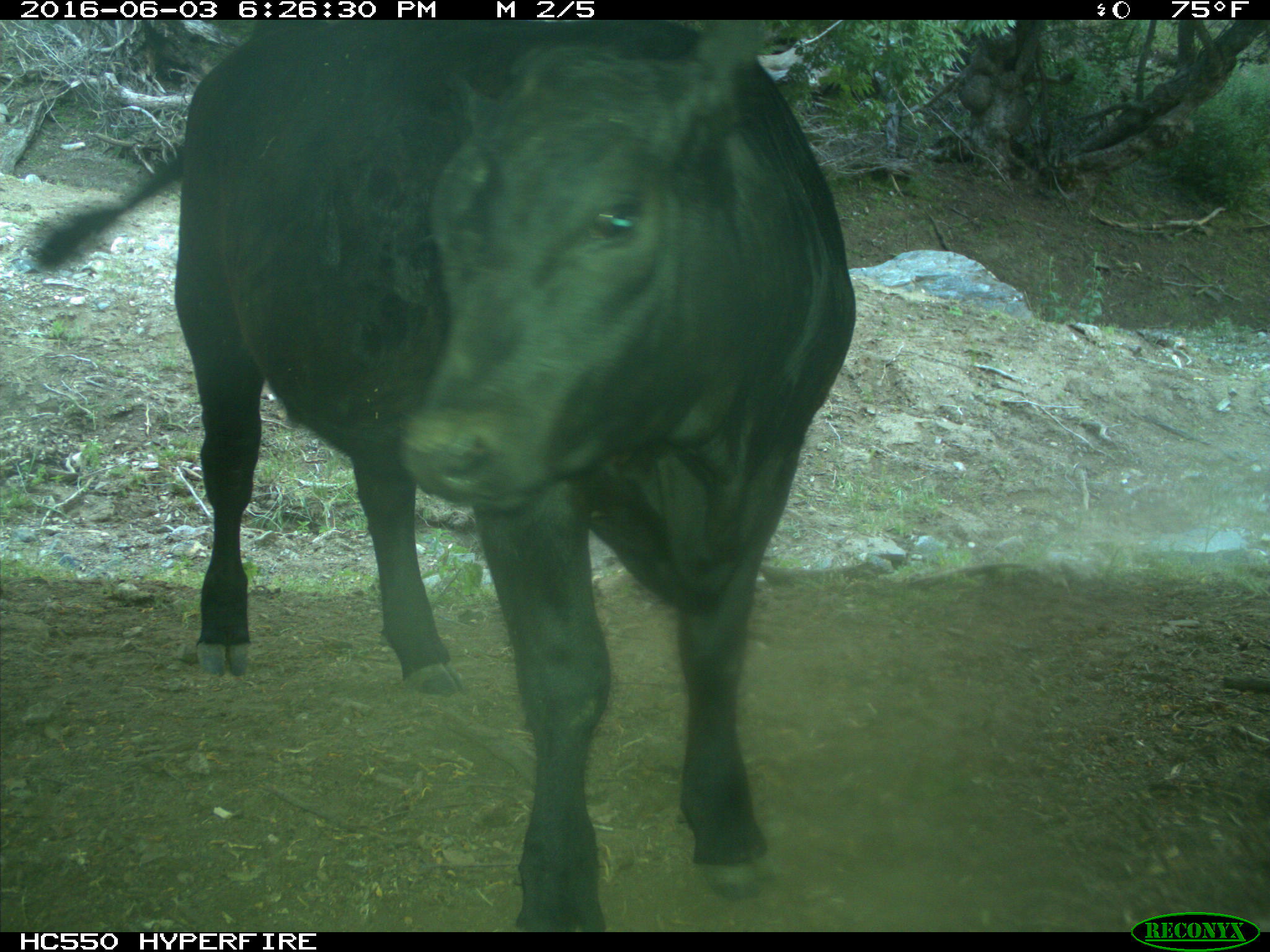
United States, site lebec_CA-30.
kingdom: Animalia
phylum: Chordata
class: Mammalia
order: Artiodactyla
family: Bovidae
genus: Bos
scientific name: Bos taurus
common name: domestic cow